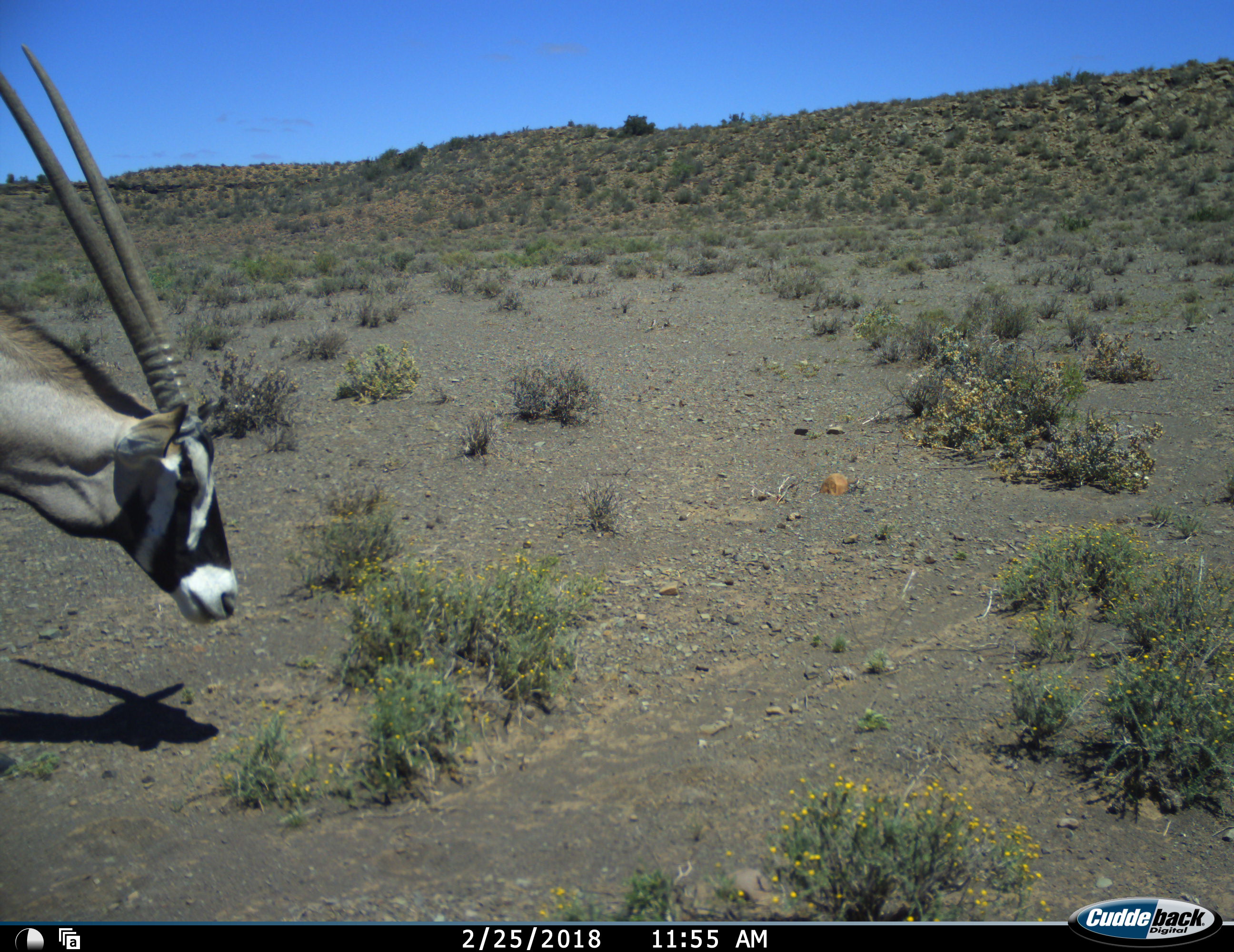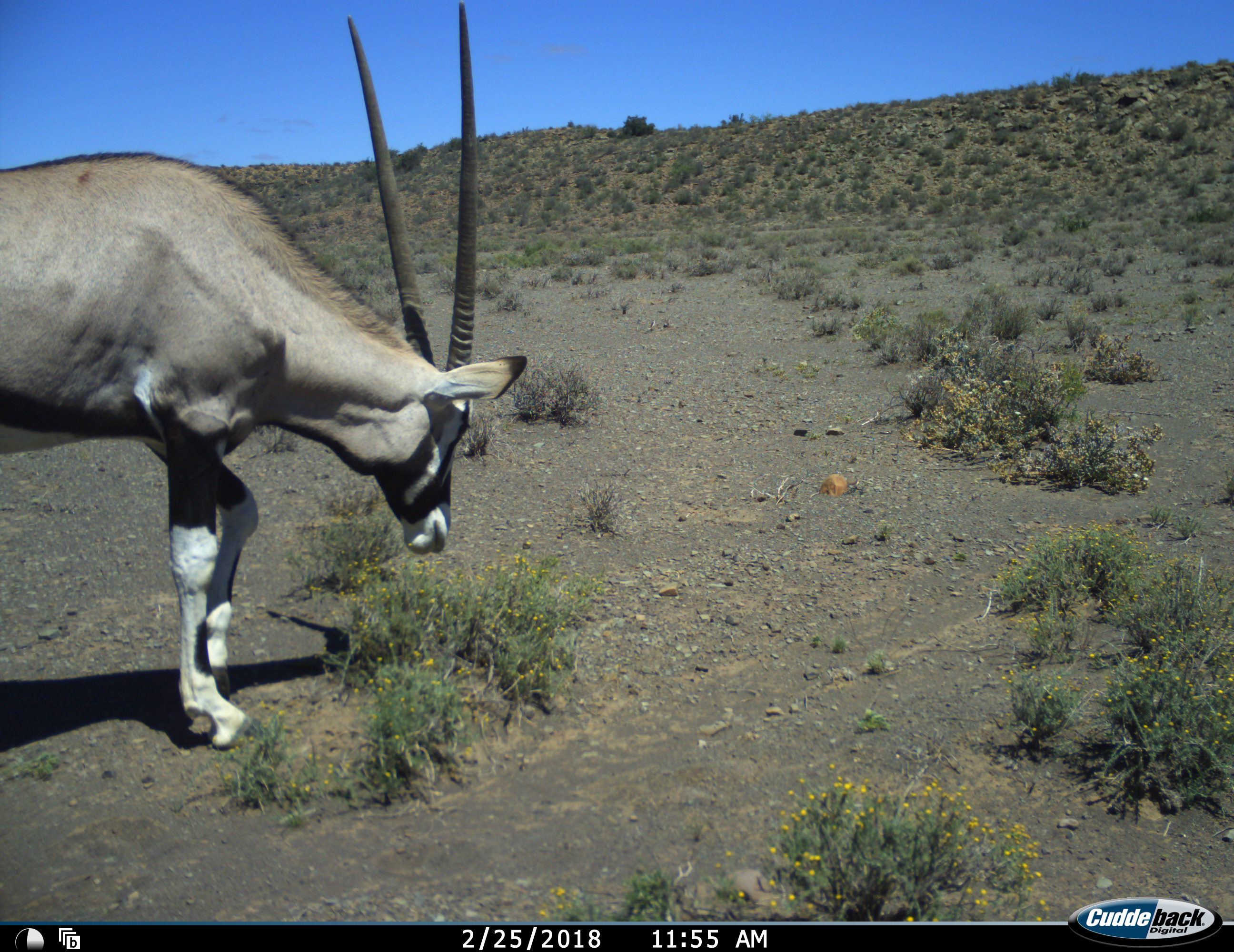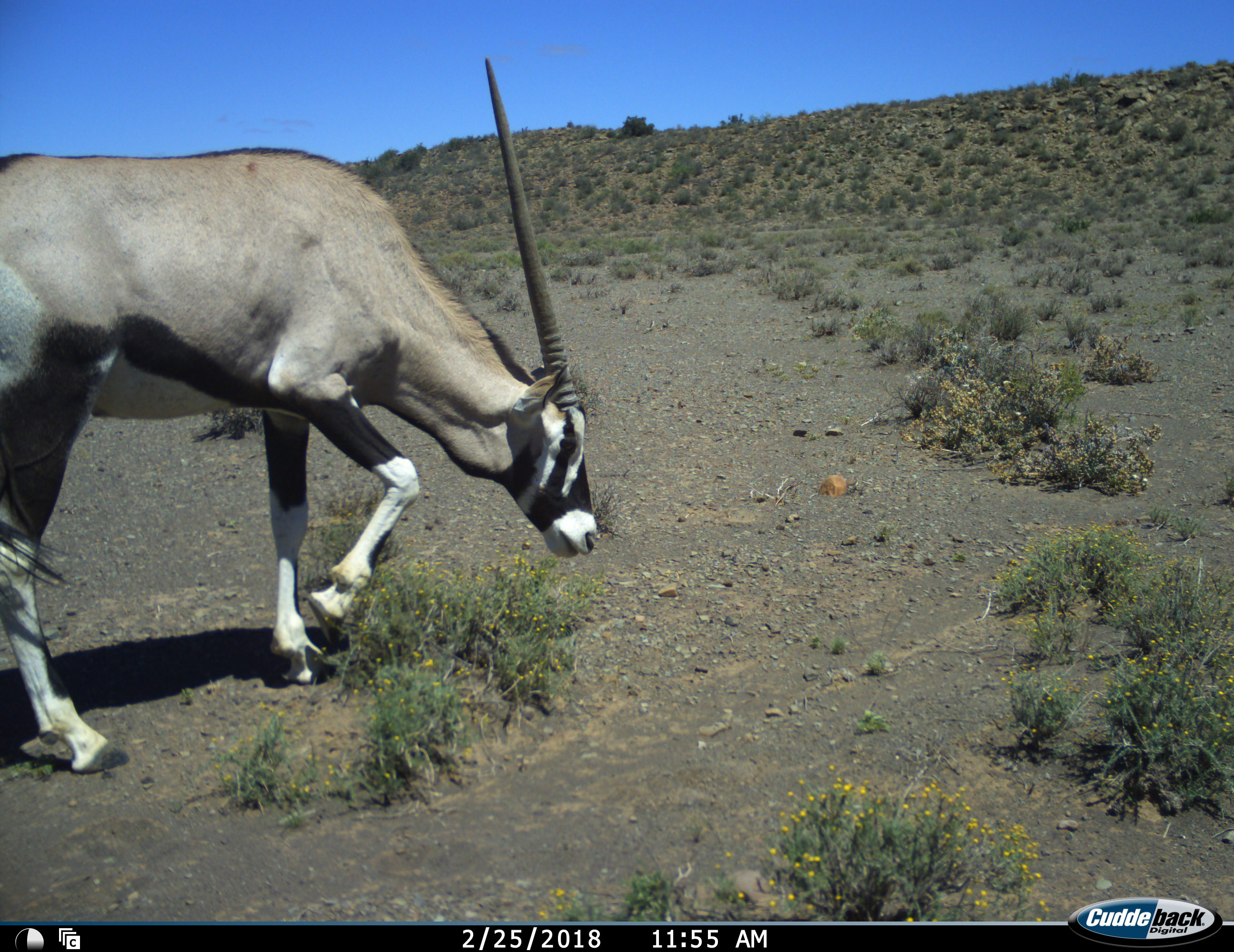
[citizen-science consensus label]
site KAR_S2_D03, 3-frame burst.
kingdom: Animalia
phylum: Chordata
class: Mammalia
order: Artiodactyla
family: Bovidae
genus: Oryx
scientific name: Oryx gazella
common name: gemsbok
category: oryx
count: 1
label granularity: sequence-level